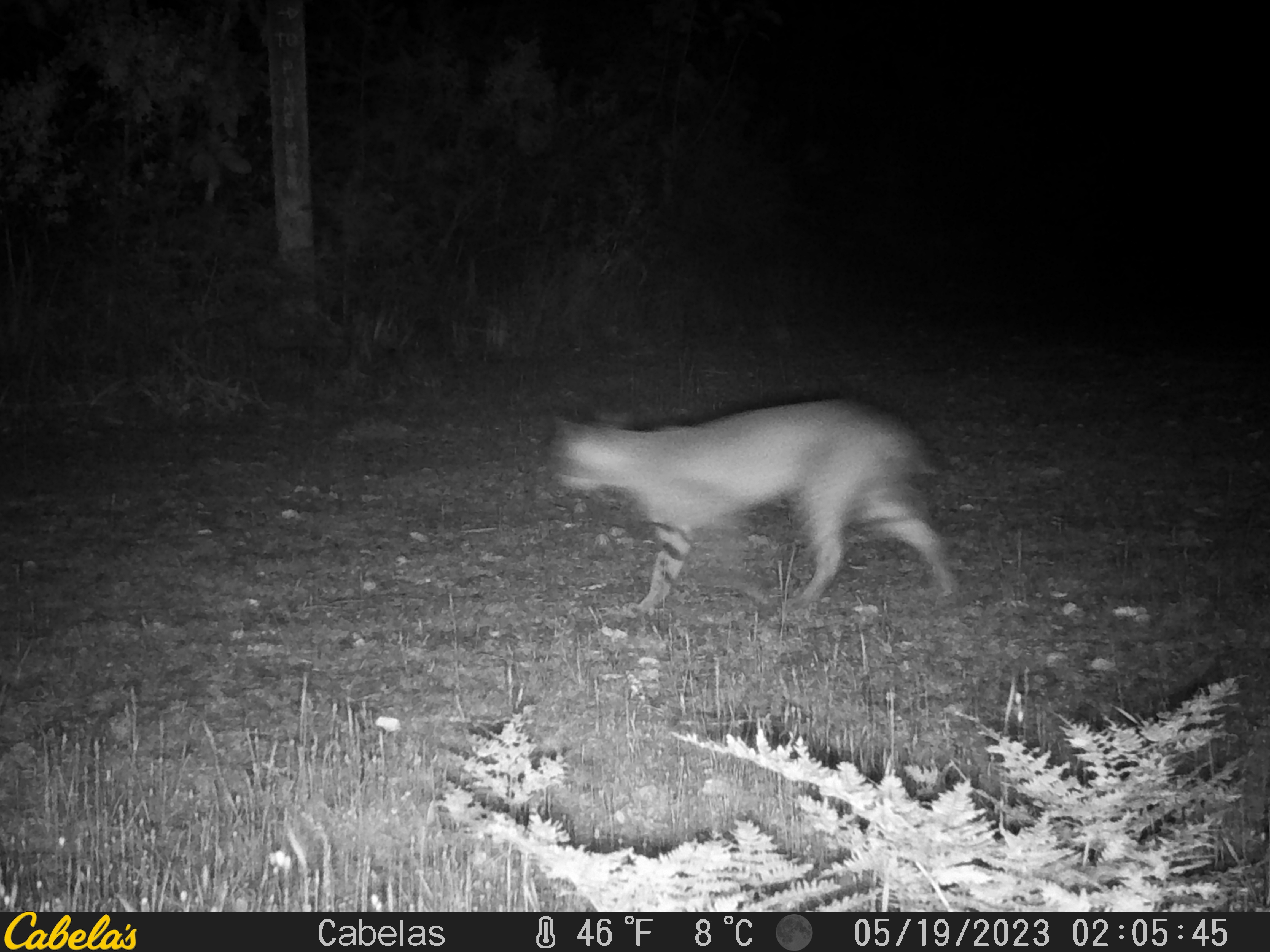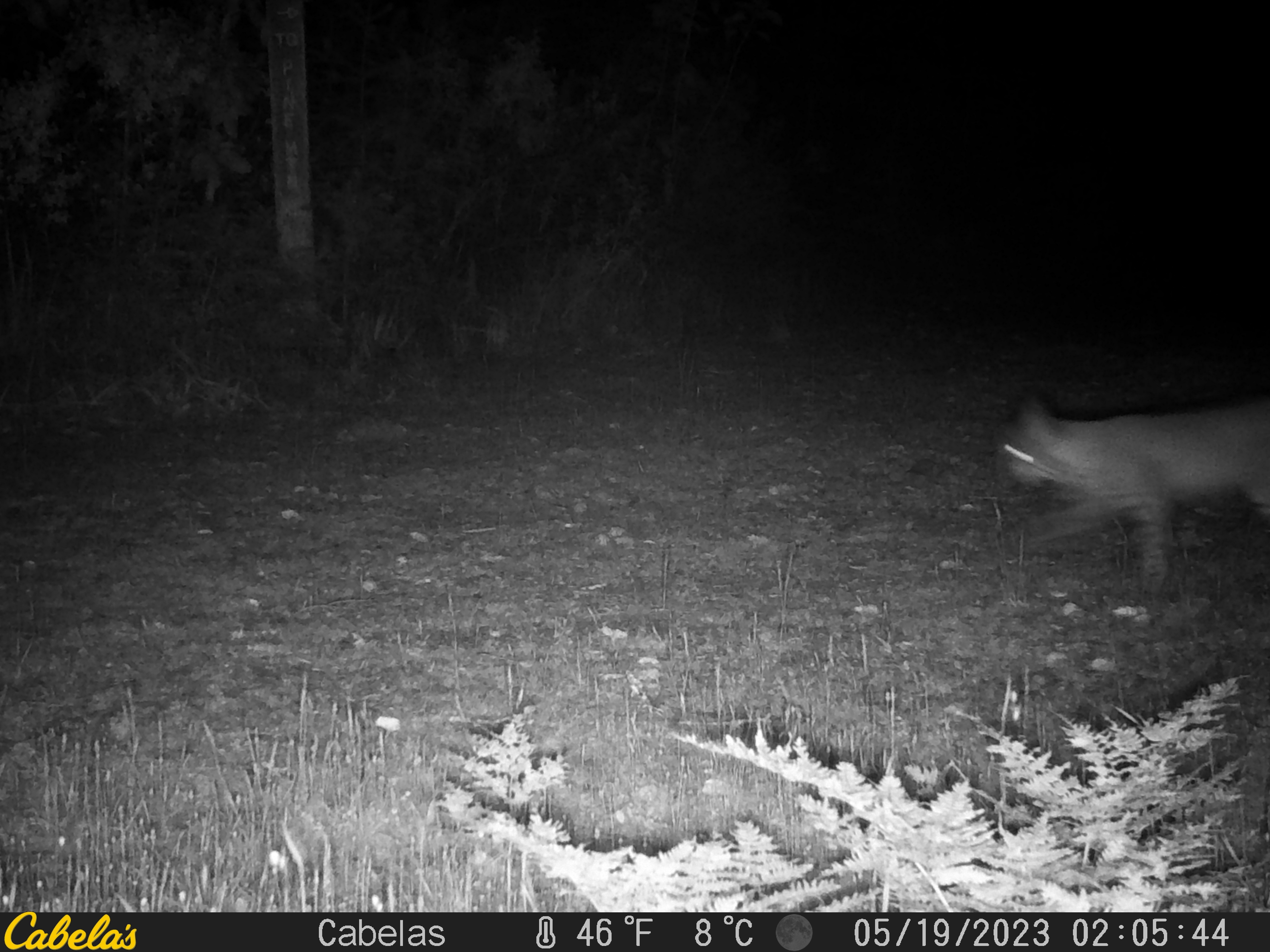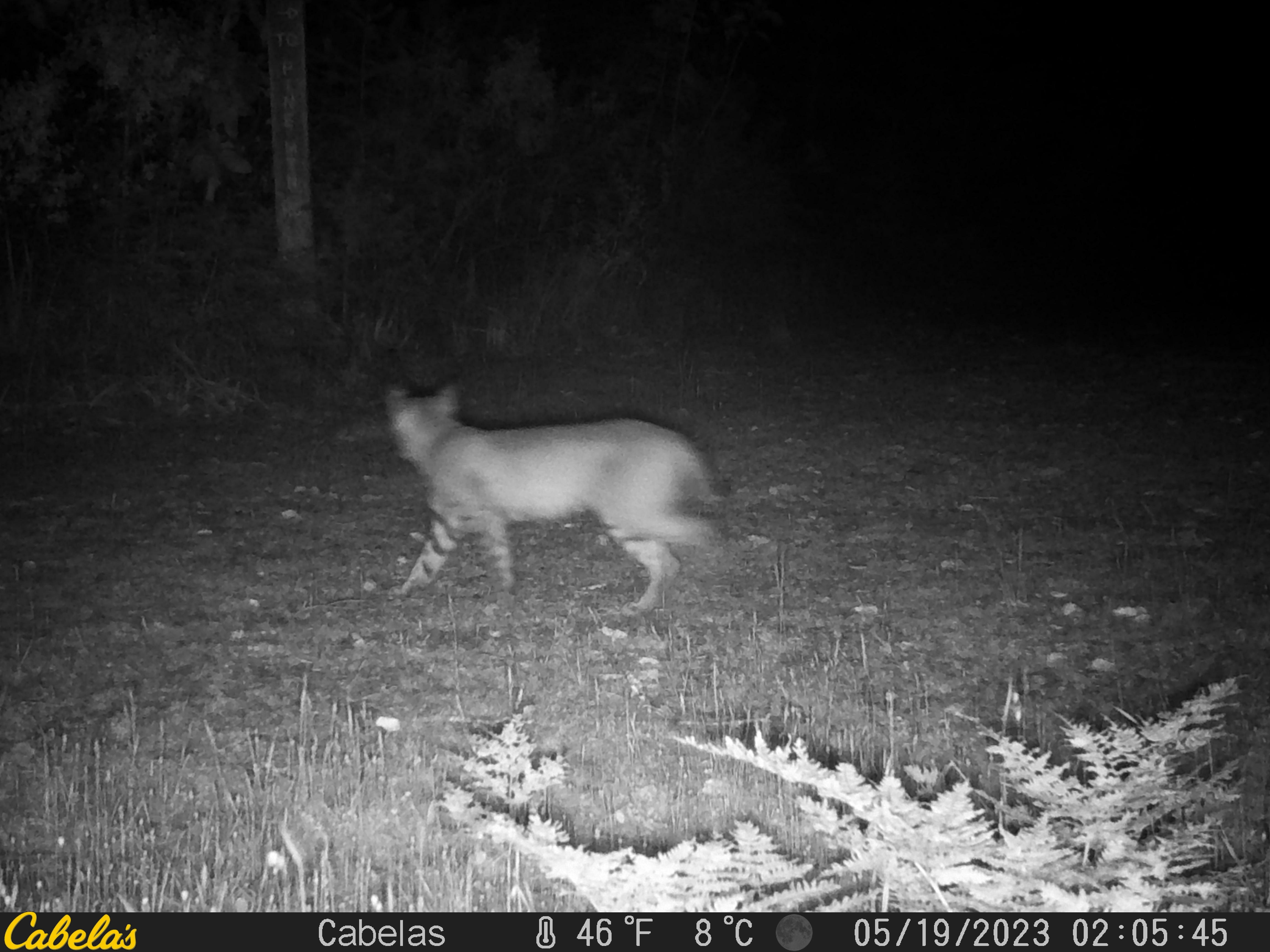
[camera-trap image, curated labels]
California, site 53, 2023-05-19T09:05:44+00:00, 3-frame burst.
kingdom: Animalia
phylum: Chordata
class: Mammalia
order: Carnivora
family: Felidae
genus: Lynx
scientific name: Lynx rufus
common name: bobcat